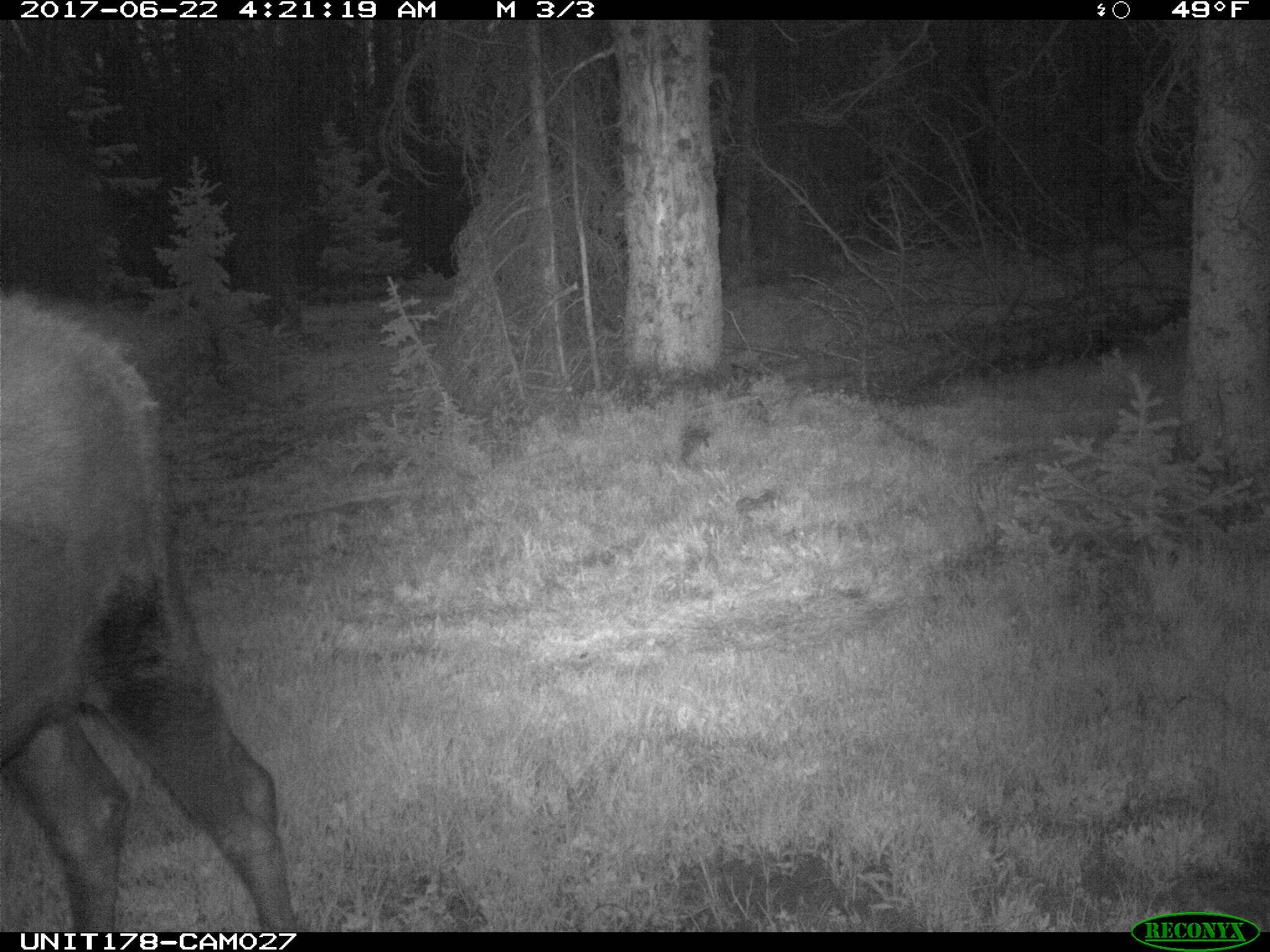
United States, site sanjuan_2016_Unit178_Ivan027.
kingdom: Animalia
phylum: Chordata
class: Mammalia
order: Artiodactyla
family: Cervidae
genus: Alces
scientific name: Alces alces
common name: moose